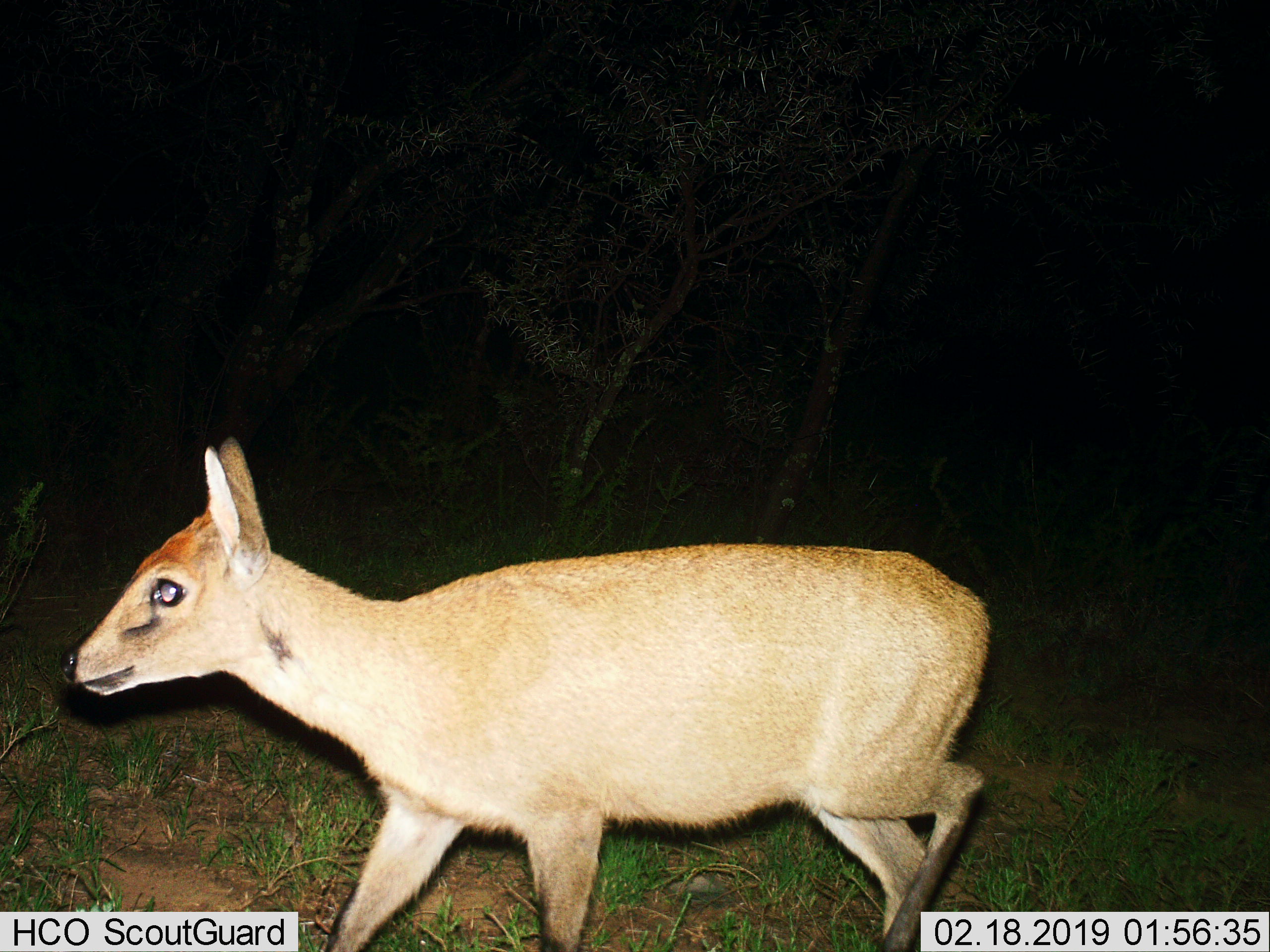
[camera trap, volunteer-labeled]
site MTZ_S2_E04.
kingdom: Animalia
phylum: Chordata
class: Mammalia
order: Artiodactyla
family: Bovidae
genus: Sylvicapra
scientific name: Sylvicapra grimmia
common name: common duiker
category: duikercommongrey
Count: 1.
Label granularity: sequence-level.